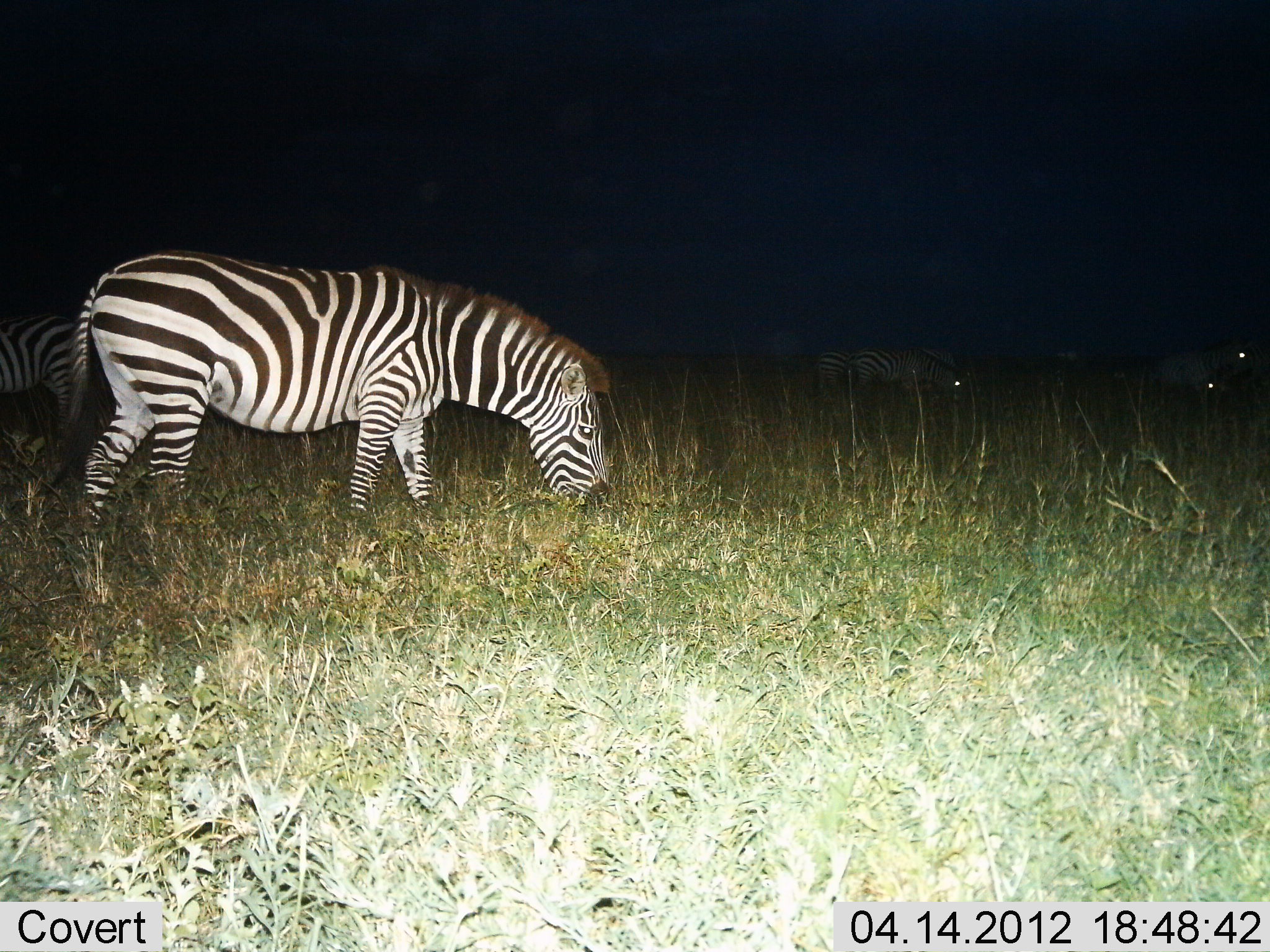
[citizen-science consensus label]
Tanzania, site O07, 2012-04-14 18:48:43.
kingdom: Animalia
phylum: Chordata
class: Mammalia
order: Perissodactyla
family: Equidae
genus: Equus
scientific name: Equus quagga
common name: plains zebra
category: zebra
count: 6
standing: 53%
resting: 6%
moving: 6%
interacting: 0%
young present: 0%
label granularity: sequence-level